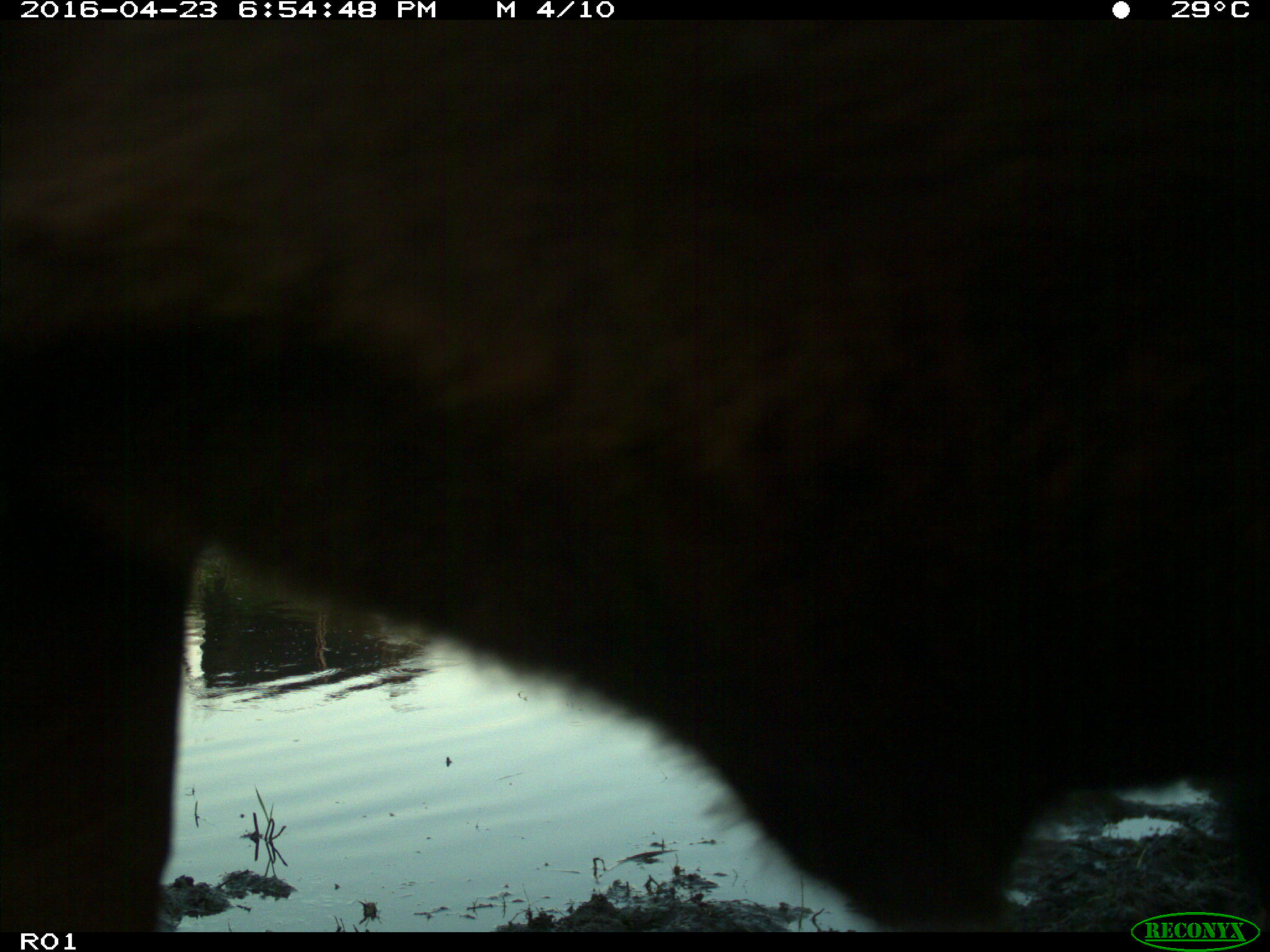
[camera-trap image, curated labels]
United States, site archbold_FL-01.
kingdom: Animalia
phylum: Chordata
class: Mammalia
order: Artiodactyla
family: Bovidae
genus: Bos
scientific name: Bos taurus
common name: domestic cow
Bos taurus (domestic cow).